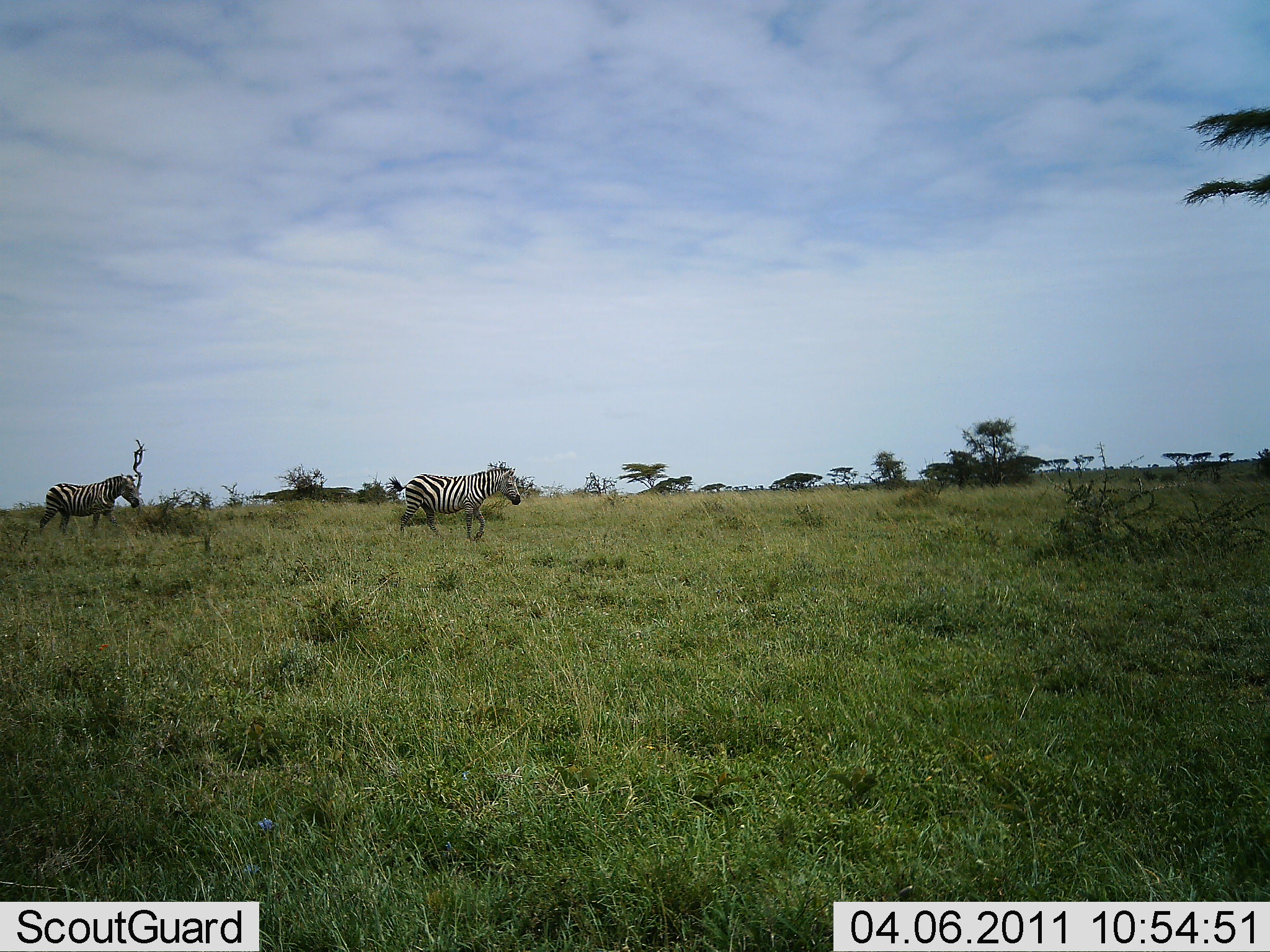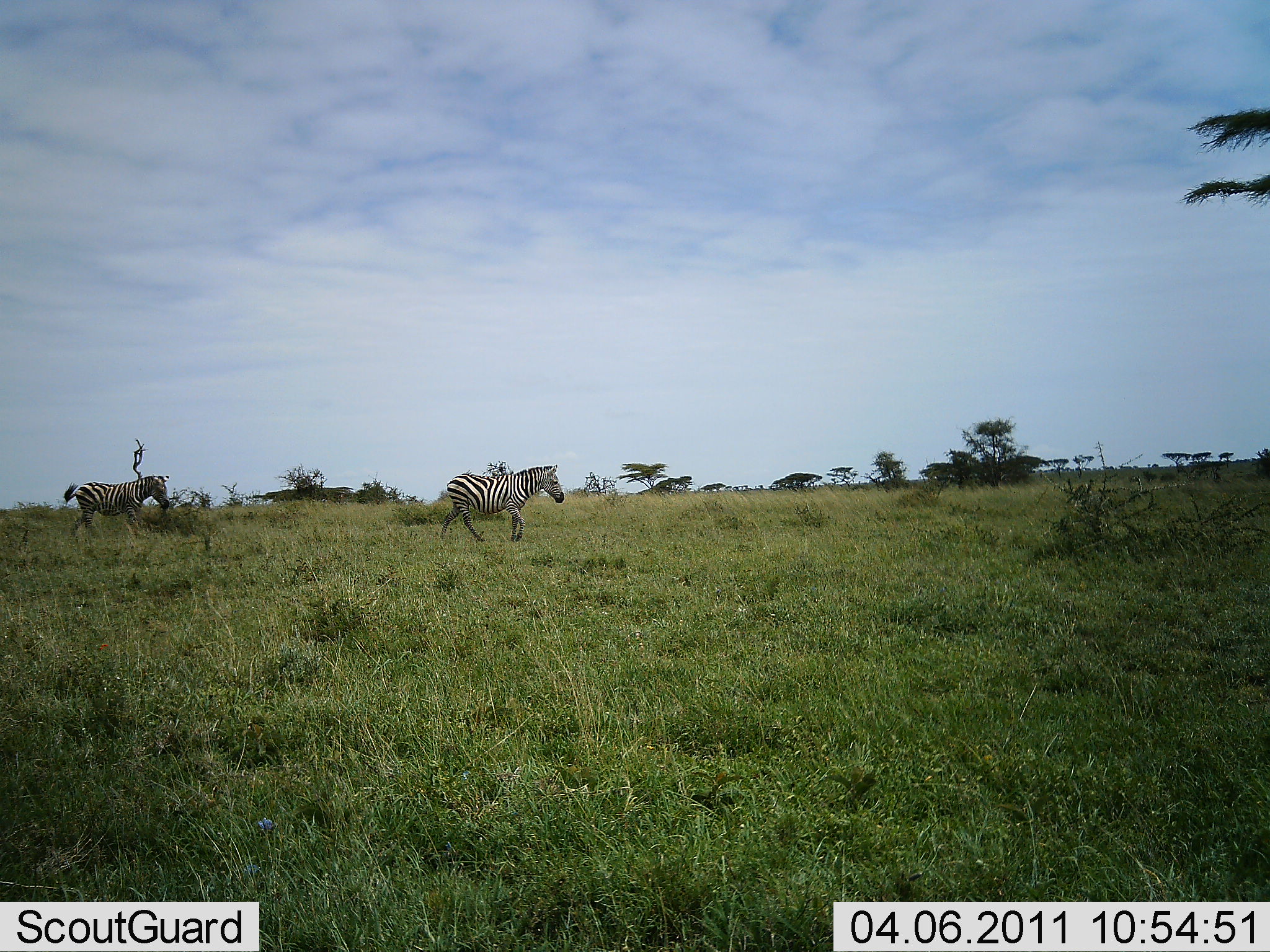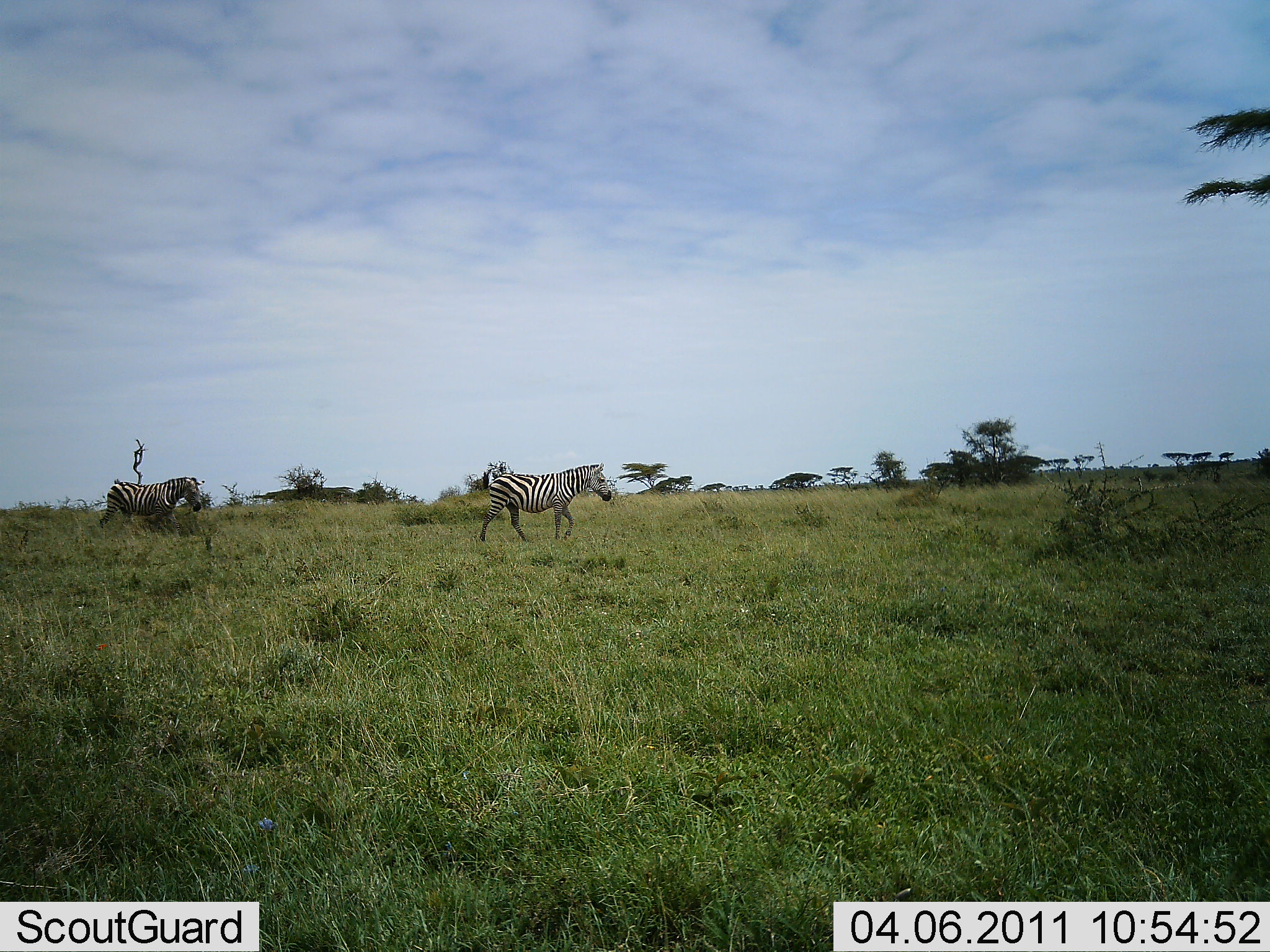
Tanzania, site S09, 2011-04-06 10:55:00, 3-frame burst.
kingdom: Animalia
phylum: Chordata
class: Mammalia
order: Perissodactyla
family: Equidae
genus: Equus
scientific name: Equus quagga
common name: plains zebra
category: zebra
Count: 2.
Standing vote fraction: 18%.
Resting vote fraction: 0%.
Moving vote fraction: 100%.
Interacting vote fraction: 0%.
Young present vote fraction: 0%.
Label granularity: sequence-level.